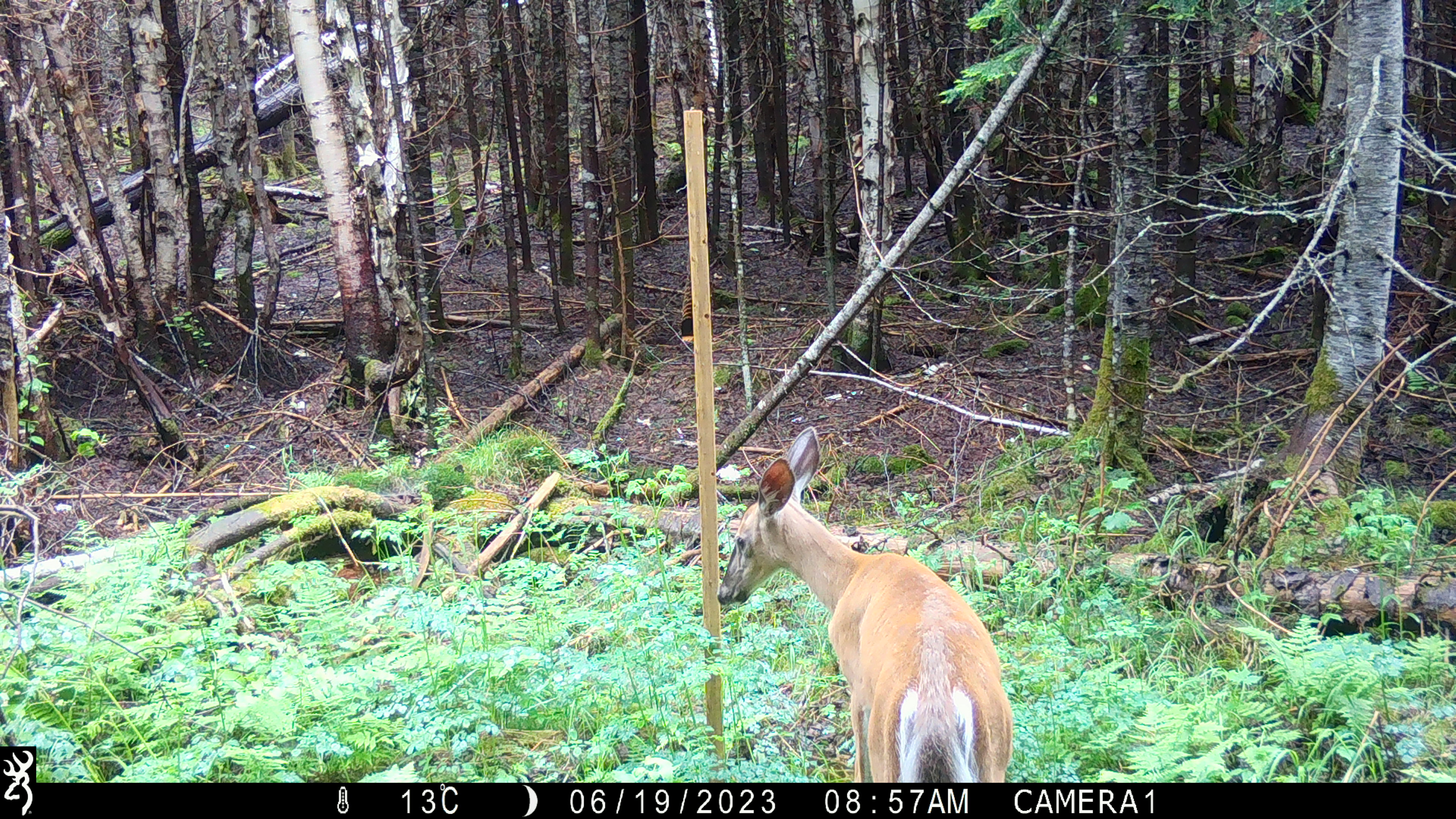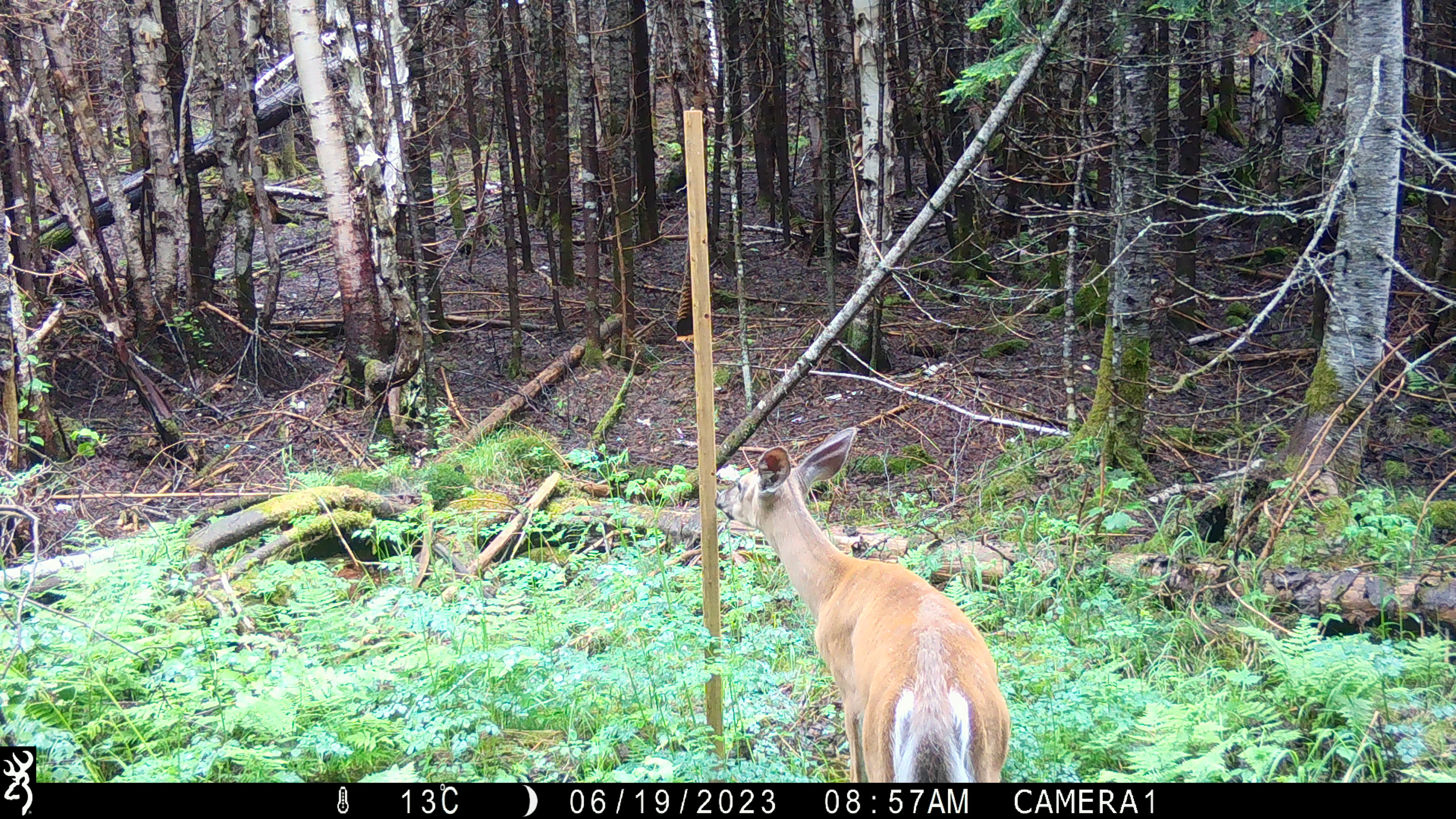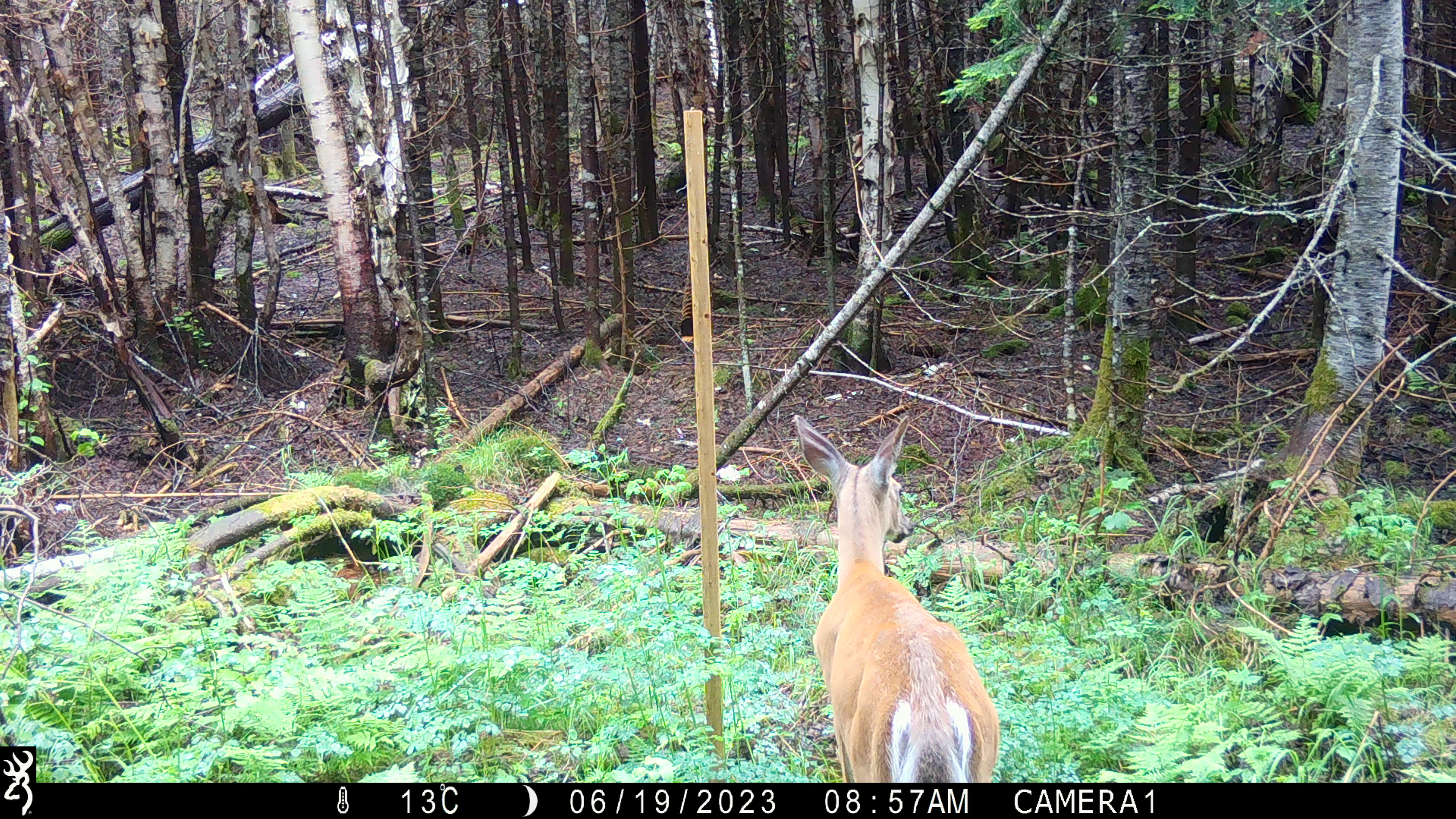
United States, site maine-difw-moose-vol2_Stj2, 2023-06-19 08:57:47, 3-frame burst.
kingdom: Animalia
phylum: Chordata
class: Mammalia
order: Artiodactyla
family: Cervidae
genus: Odocoileus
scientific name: Odocoileus virginianus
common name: white-tailed deer